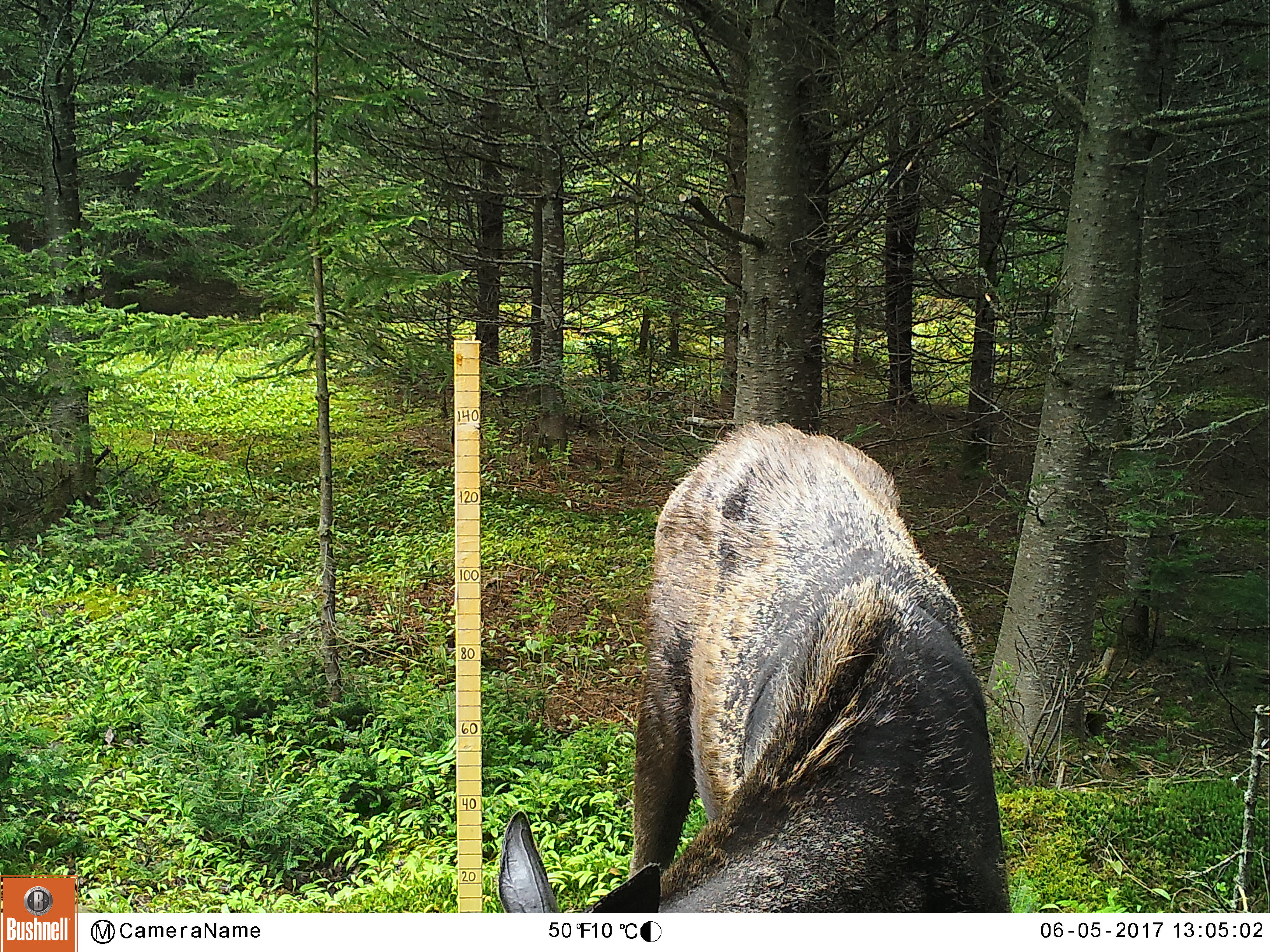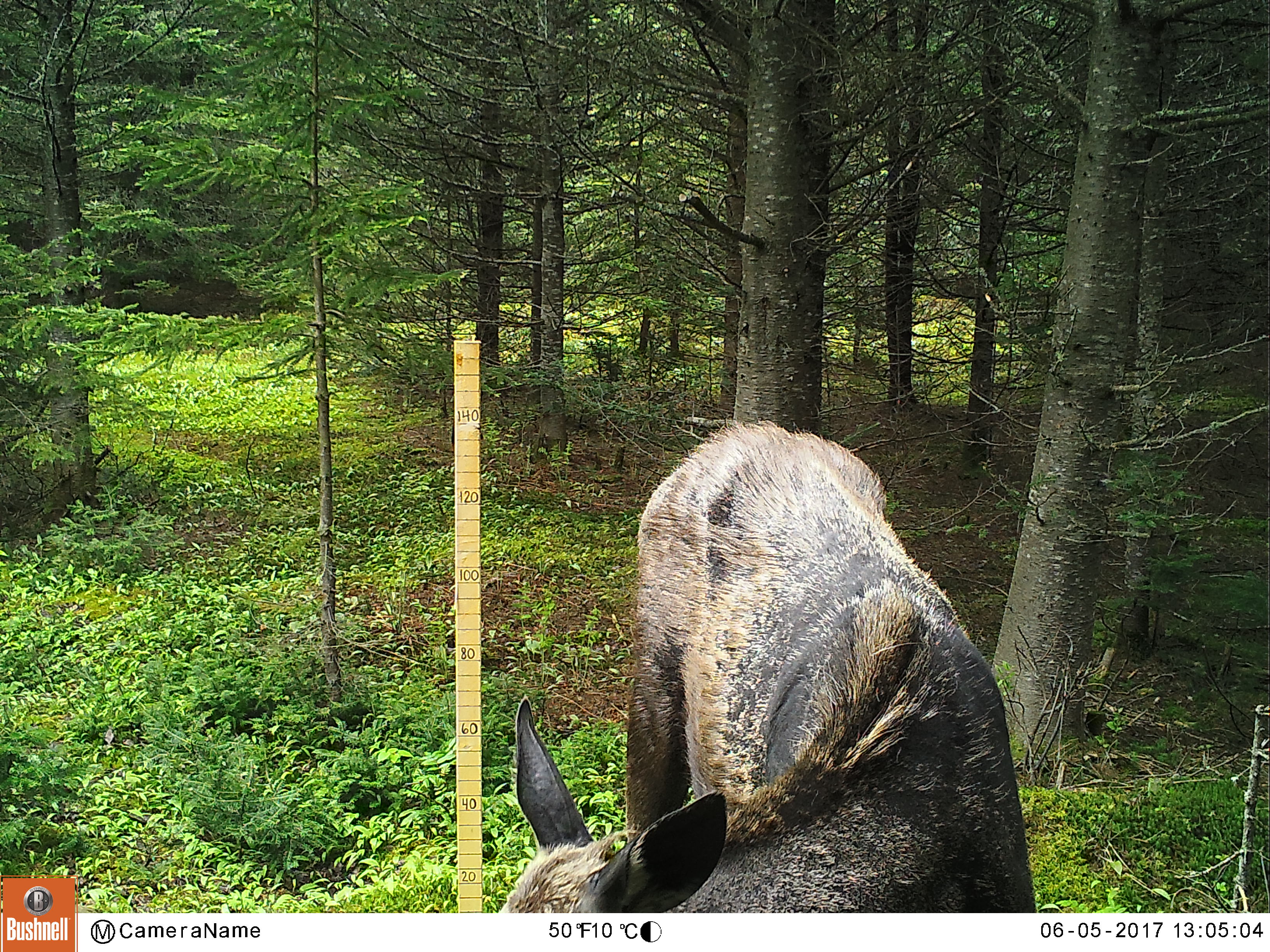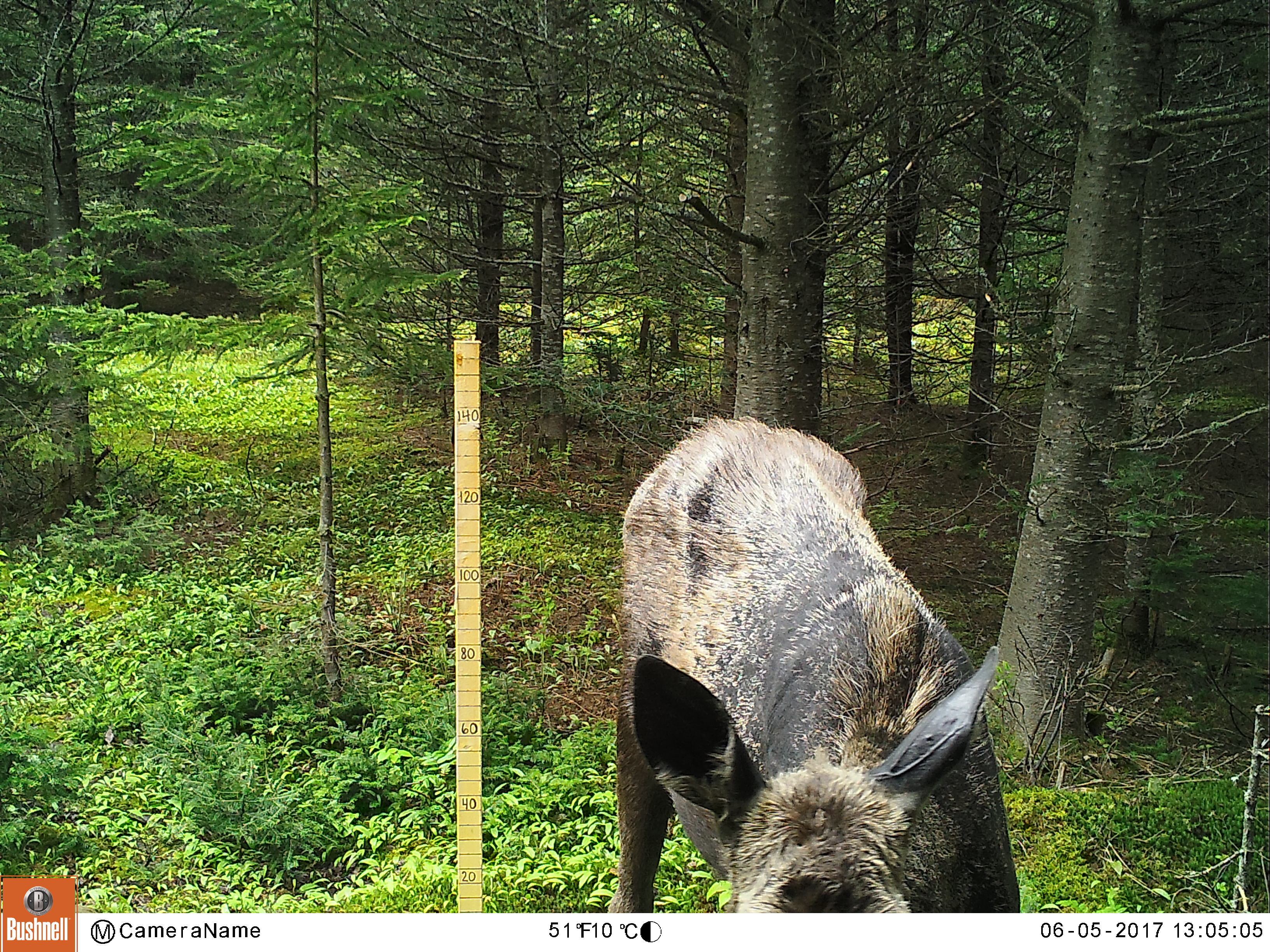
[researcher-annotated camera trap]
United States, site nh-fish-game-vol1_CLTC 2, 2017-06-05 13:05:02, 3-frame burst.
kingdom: Animalia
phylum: Chordata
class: Mammalia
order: Artiodactyla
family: Cervidae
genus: Alces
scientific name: Alces alces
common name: moose